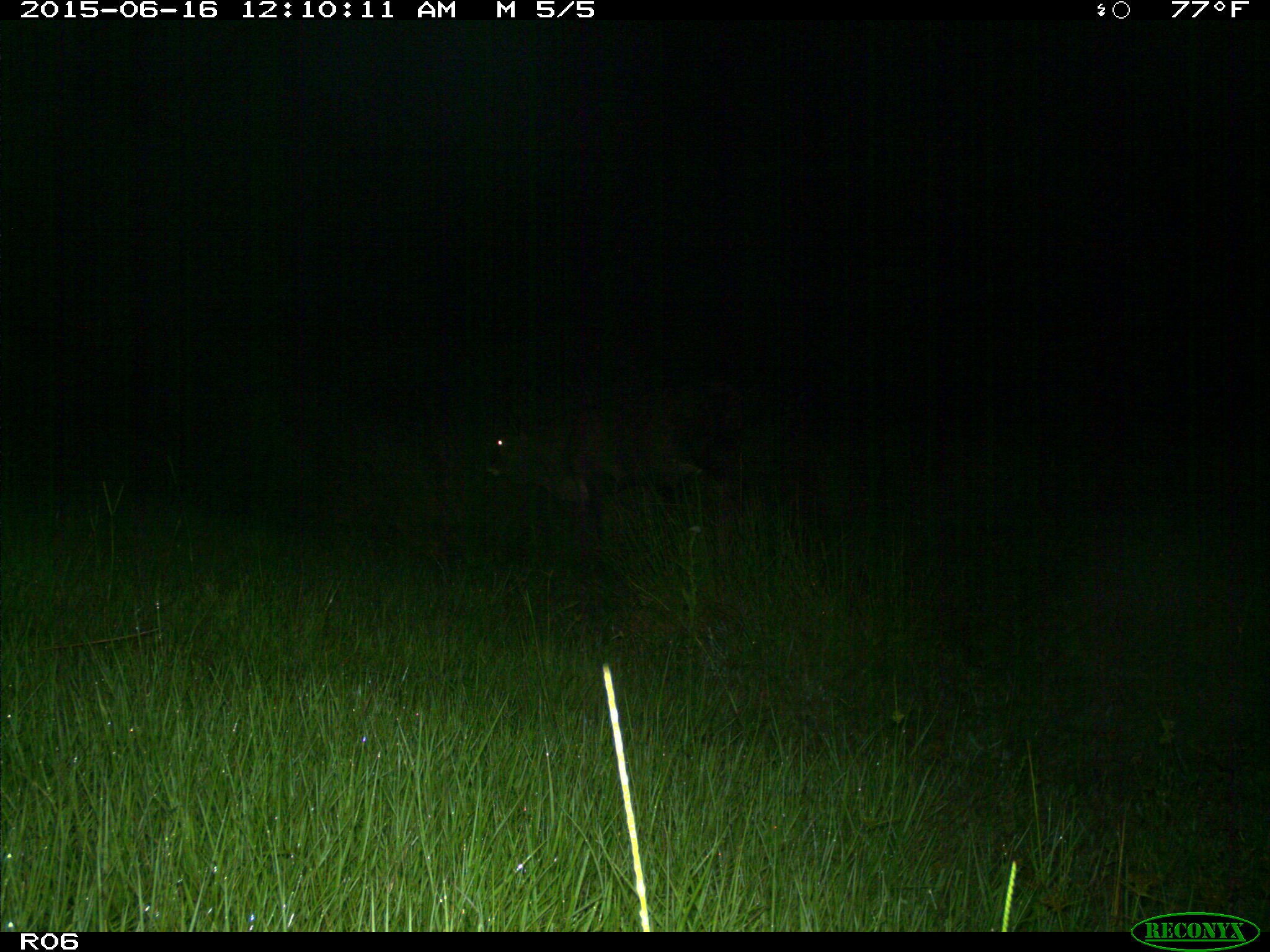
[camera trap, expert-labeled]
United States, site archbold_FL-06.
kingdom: Animalia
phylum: Chordata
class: Mammalia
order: Artiodactyla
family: Bovidae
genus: Bos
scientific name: Bos taurus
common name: domestic cow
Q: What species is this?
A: Bos taurus (domestic cow).